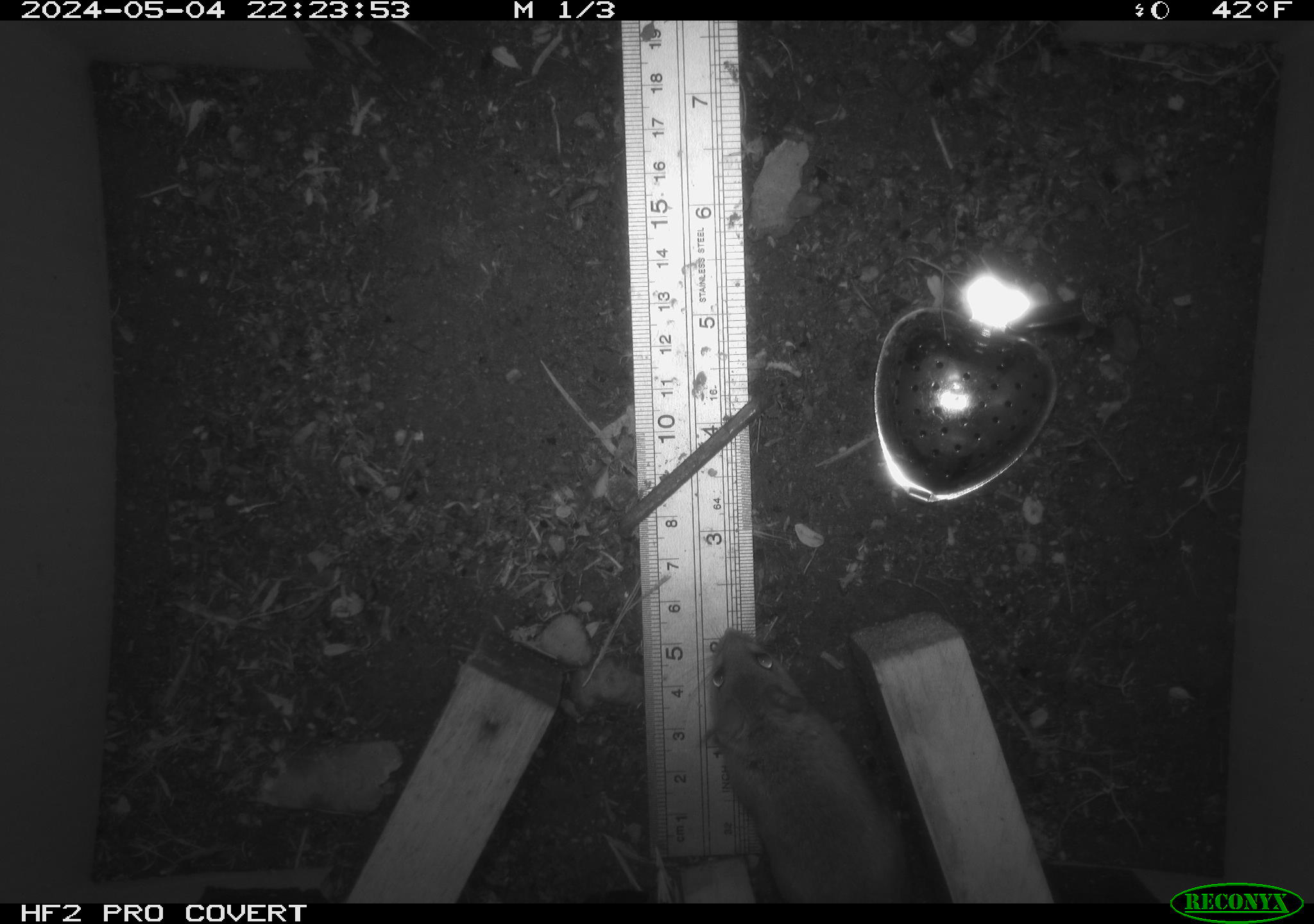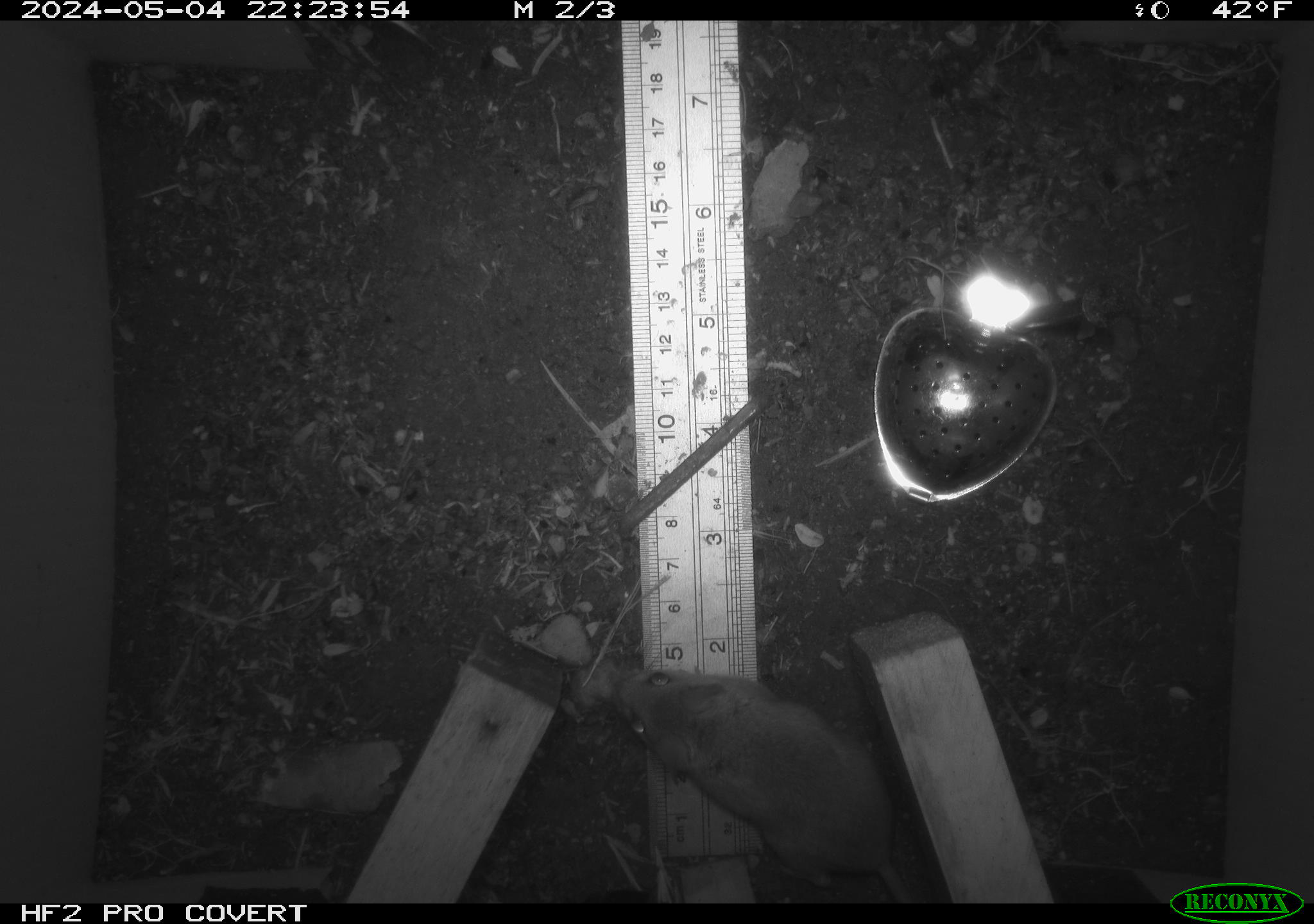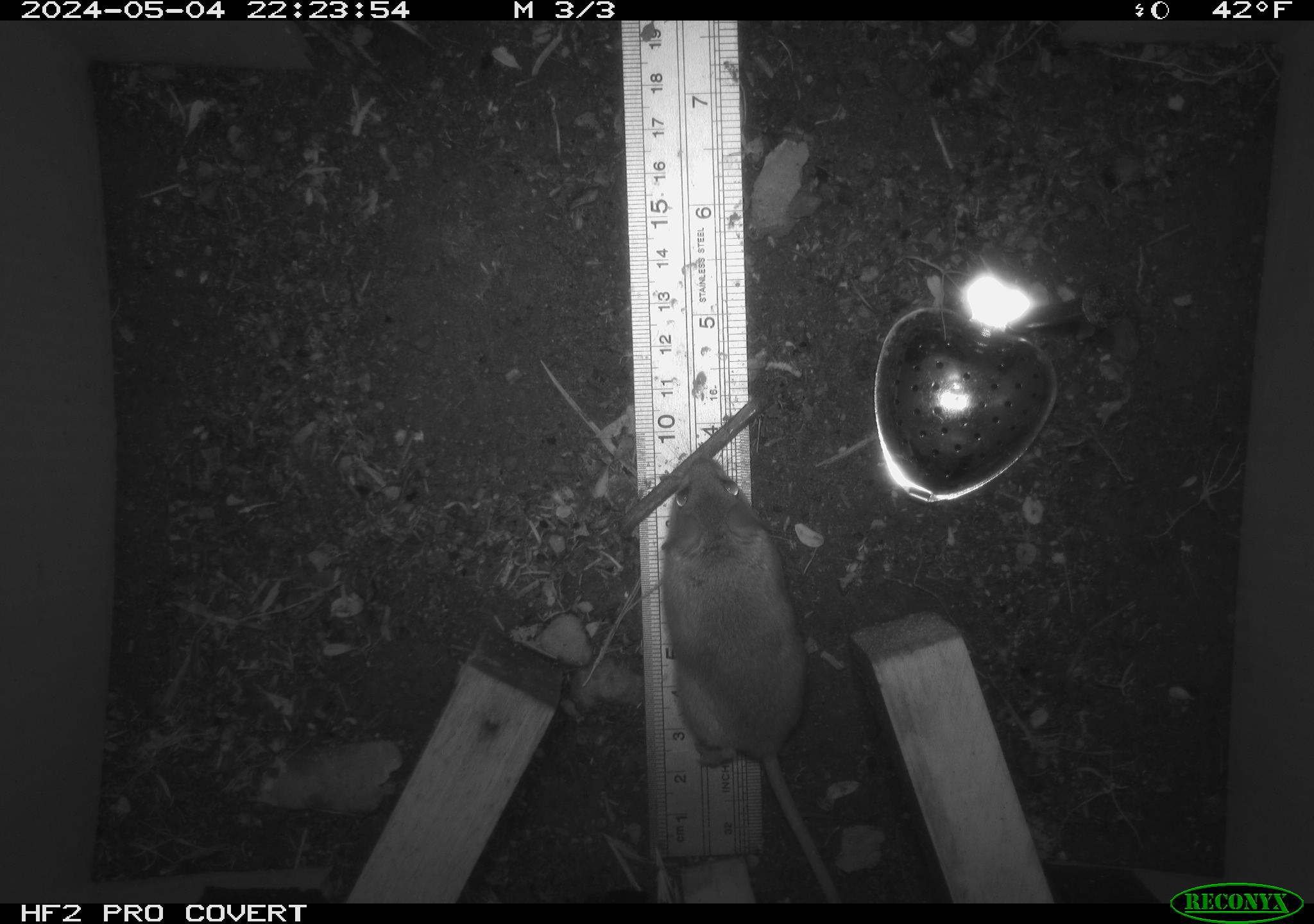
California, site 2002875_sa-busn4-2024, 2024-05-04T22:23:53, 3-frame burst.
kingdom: Animalia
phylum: Chordata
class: Mammalia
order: Rodentia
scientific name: Rodentia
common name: rodent